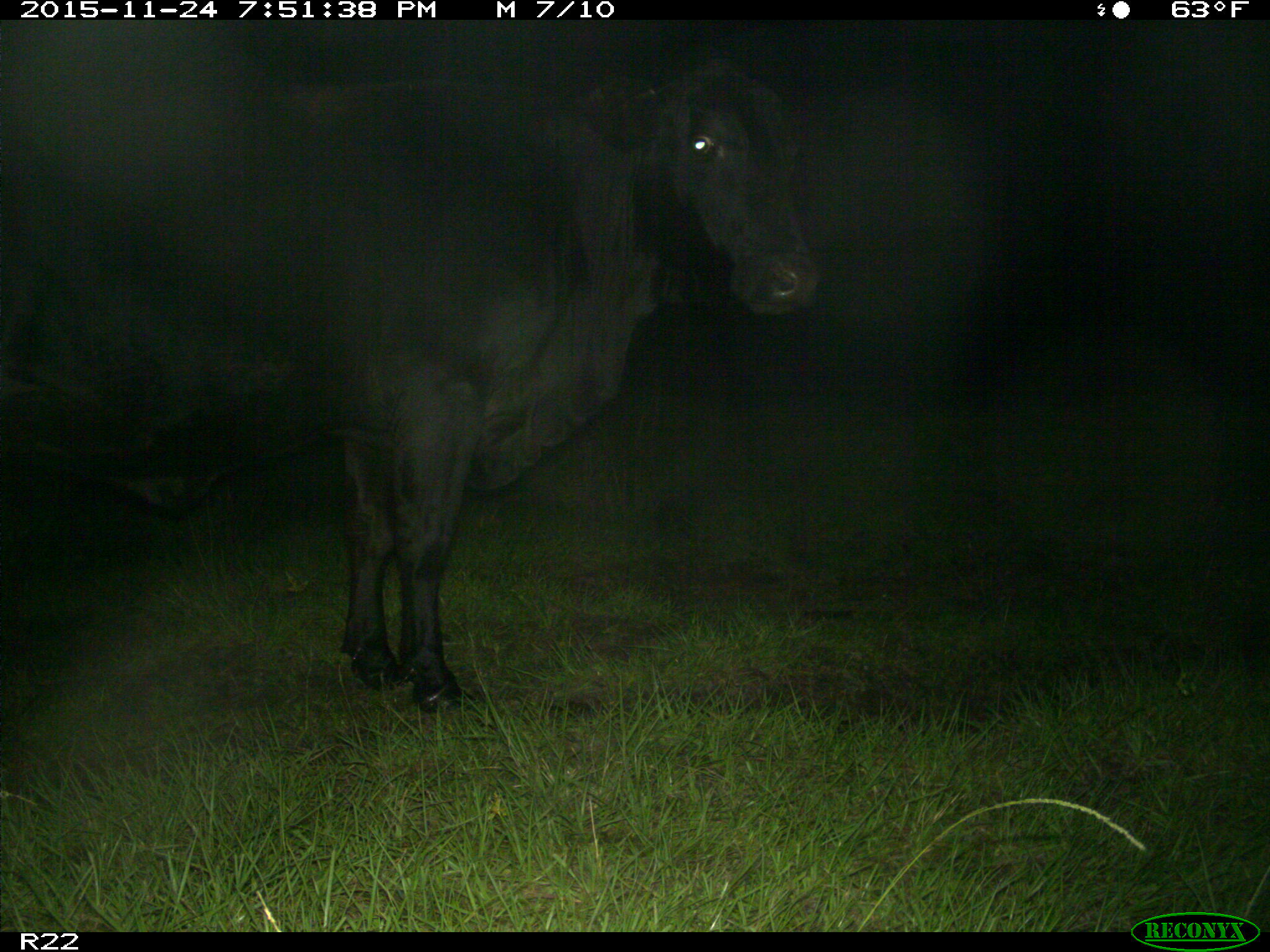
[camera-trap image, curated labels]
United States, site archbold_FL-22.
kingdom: Animalia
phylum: Chordata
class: Mammalia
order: Artiodactyla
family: Bovidae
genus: Bos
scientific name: Bos taurus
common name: domestic cow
Bos taurus (domestic cow).